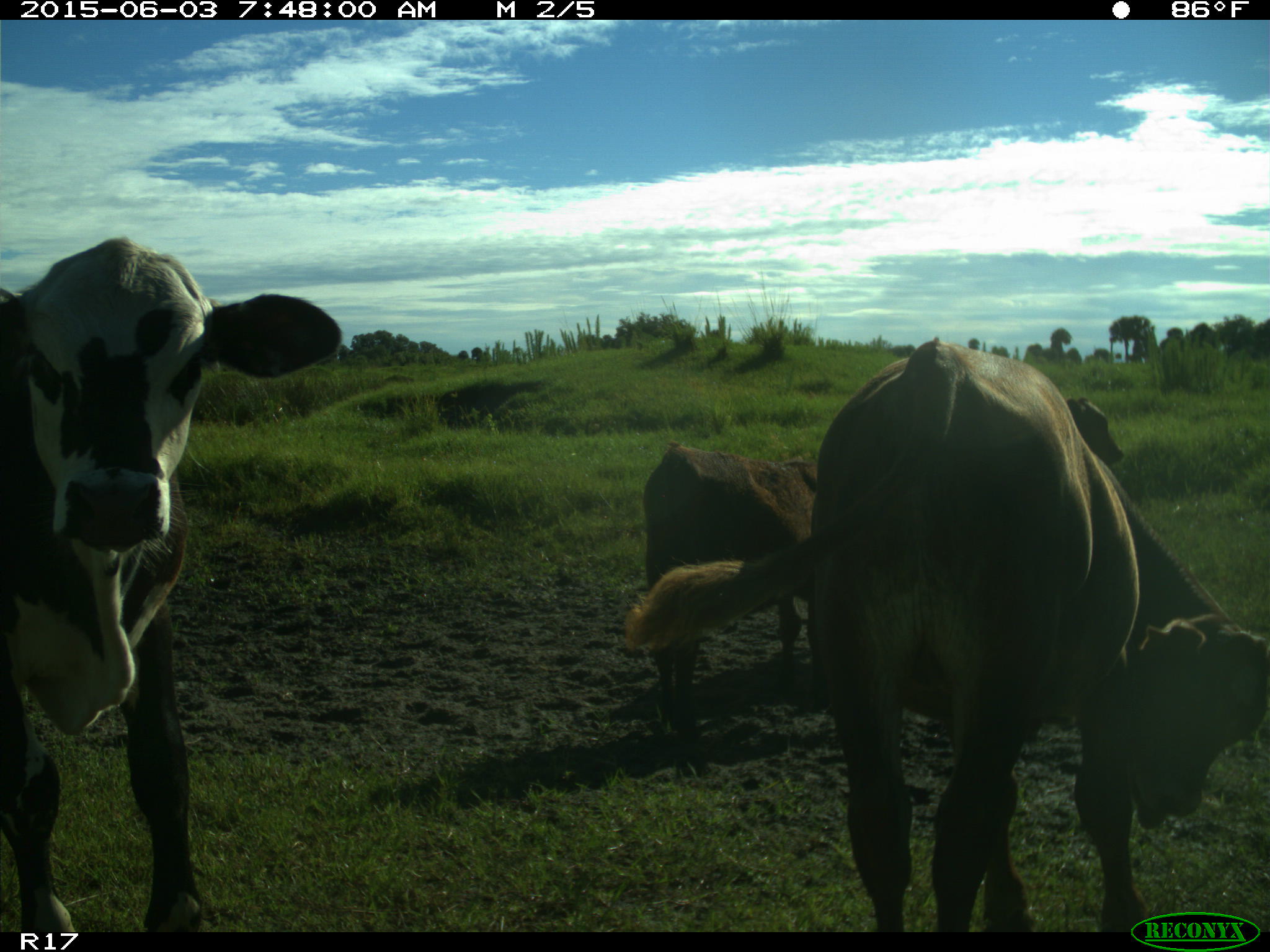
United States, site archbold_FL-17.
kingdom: Animalia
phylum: Chordata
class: Mammalia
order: Artiodactyla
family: Bovidae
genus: Bos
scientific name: Bos taurus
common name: domestic cow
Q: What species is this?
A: Bos taurus (domestic cow).